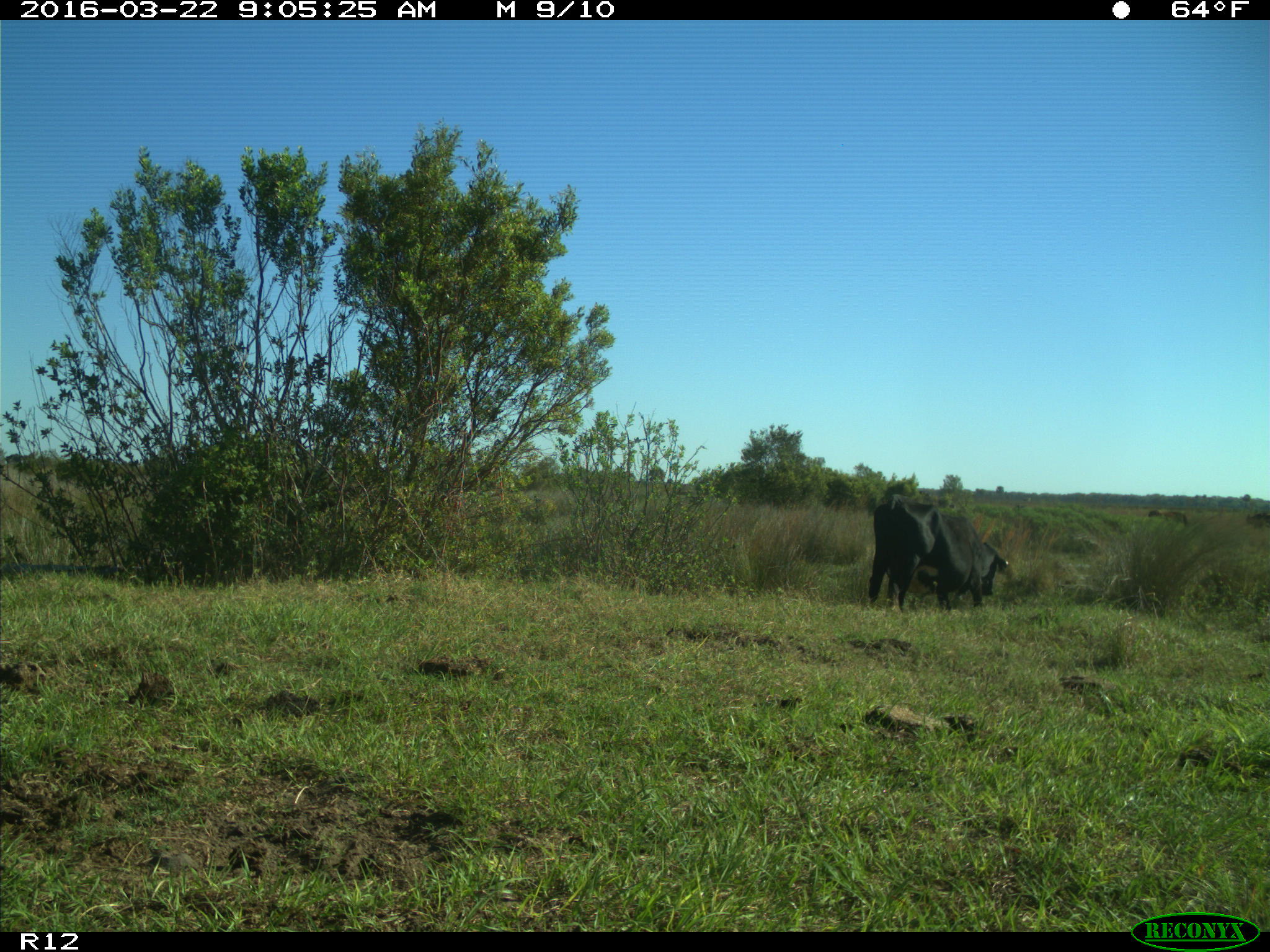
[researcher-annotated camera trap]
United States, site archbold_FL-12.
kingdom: Animalia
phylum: Chordata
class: Mammalia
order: Artiodactyla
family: Bovidae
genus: Bos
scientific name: Bos taurus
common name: domestic cow